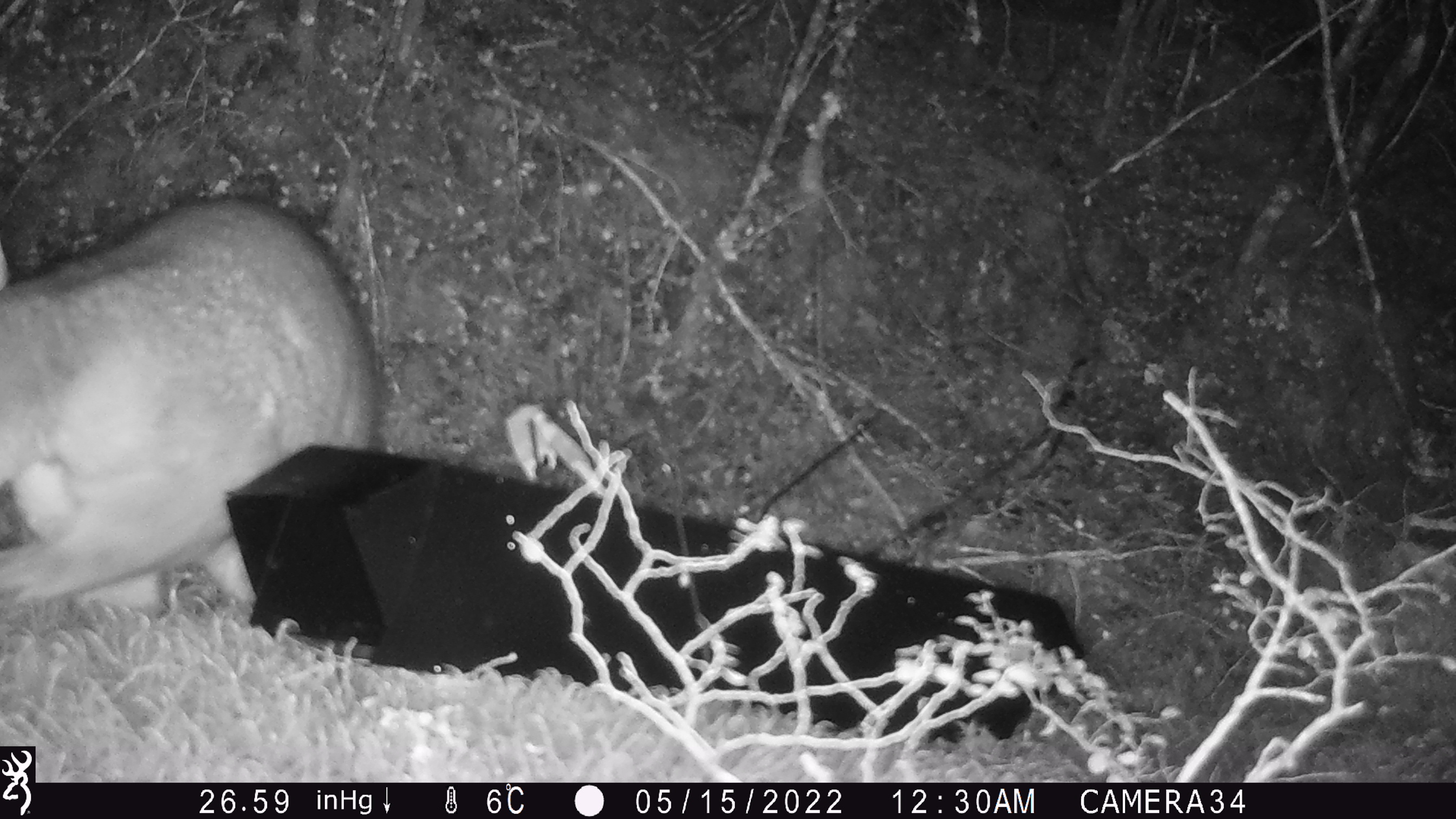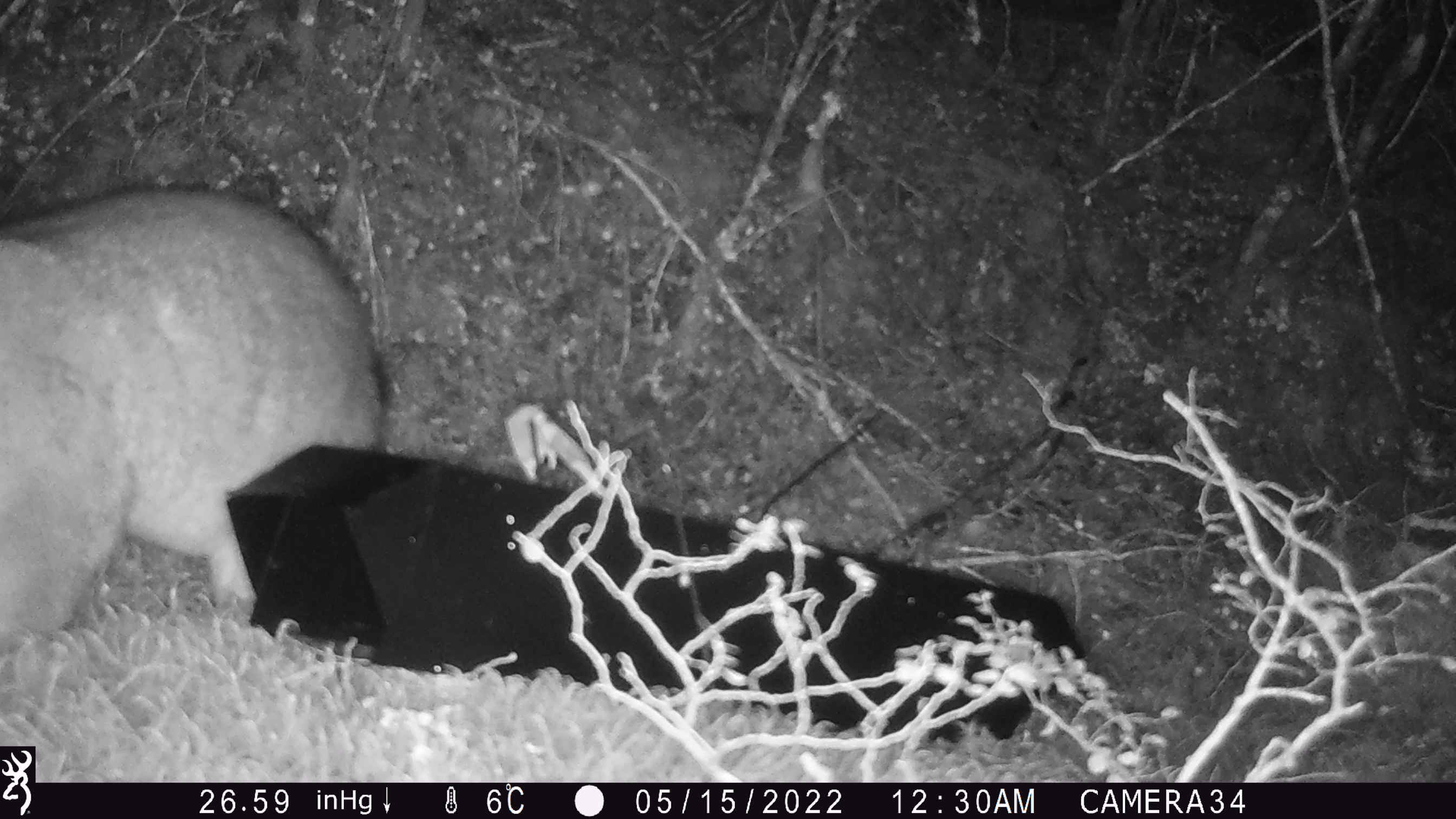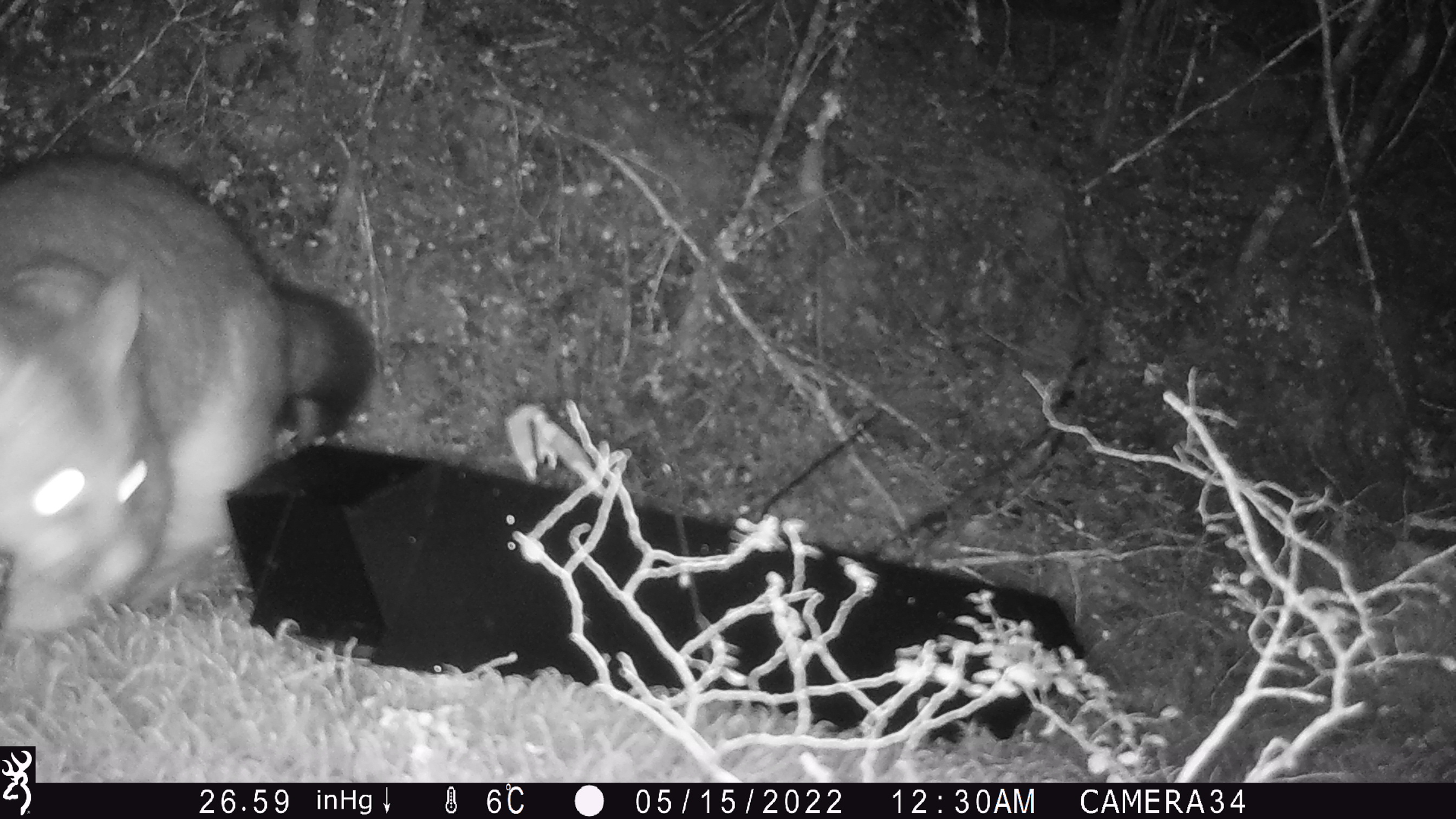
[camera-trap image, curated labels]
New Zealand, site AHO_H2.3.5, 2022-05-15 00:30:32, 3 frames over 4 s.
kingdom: Animalia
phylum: Chordata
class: Mammalia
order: Diprotodontia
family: Phalangeridae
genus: Trichosurus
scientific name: Trichosurus vulpecula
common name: common brushtail possum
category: possum